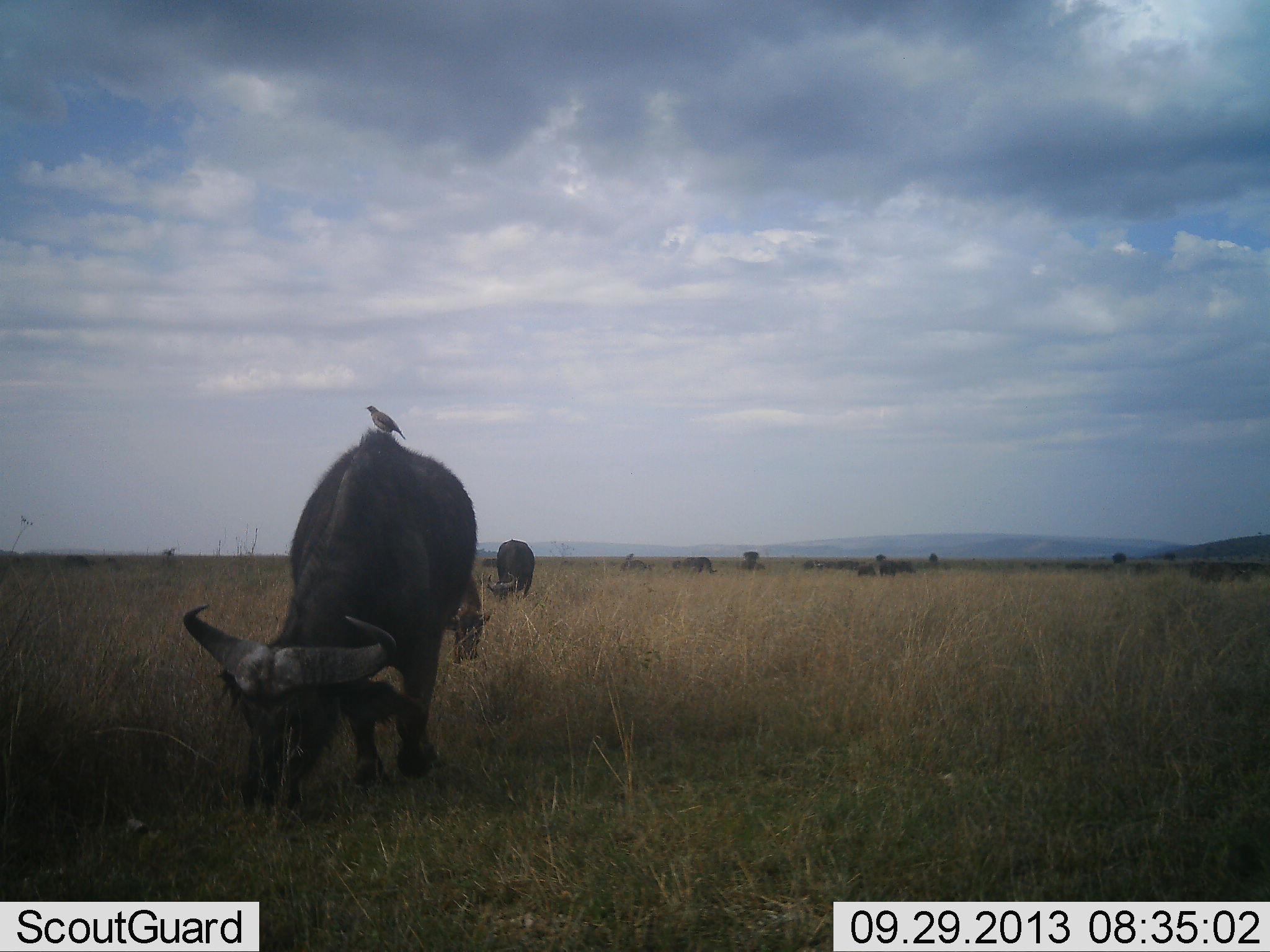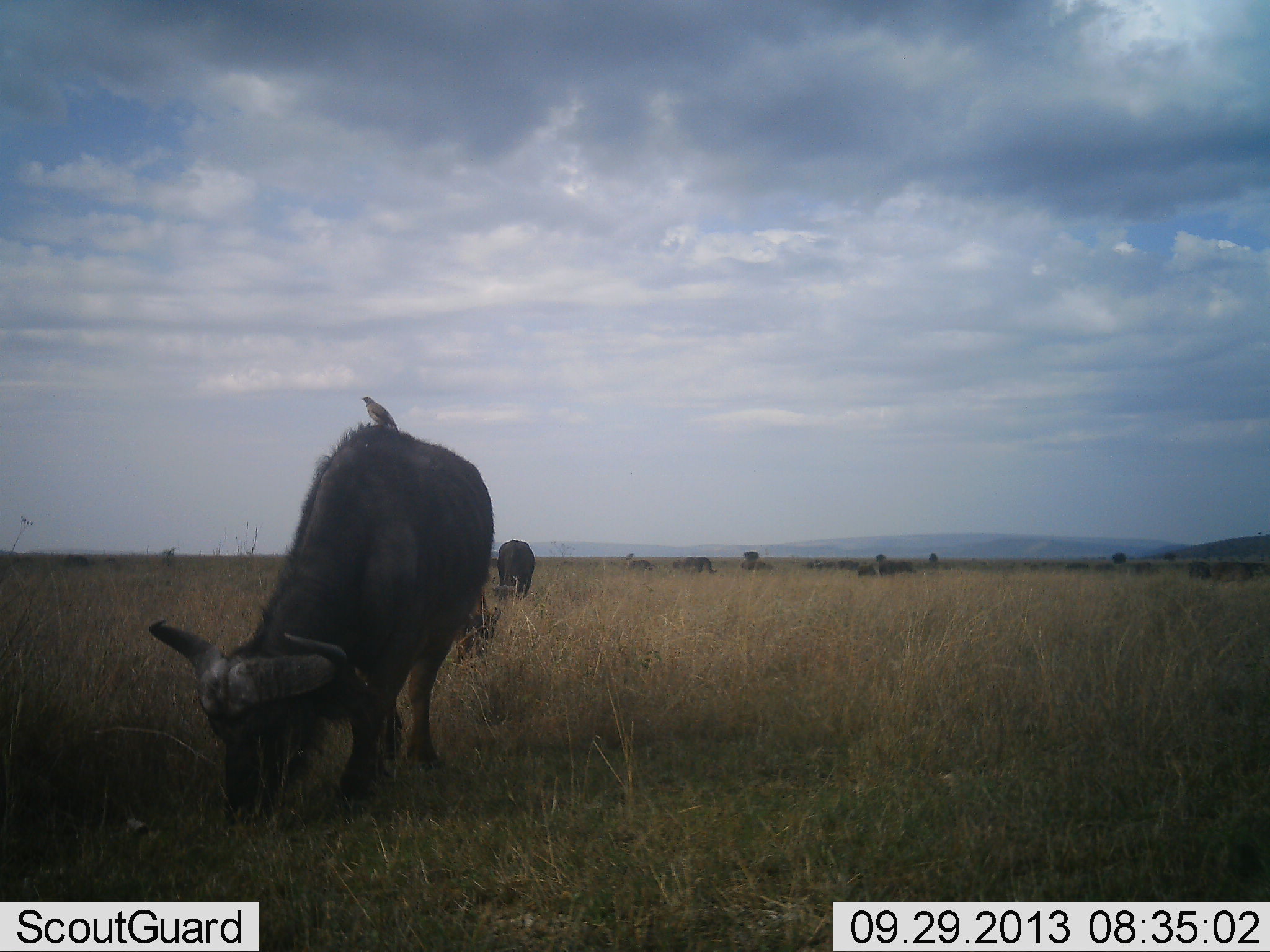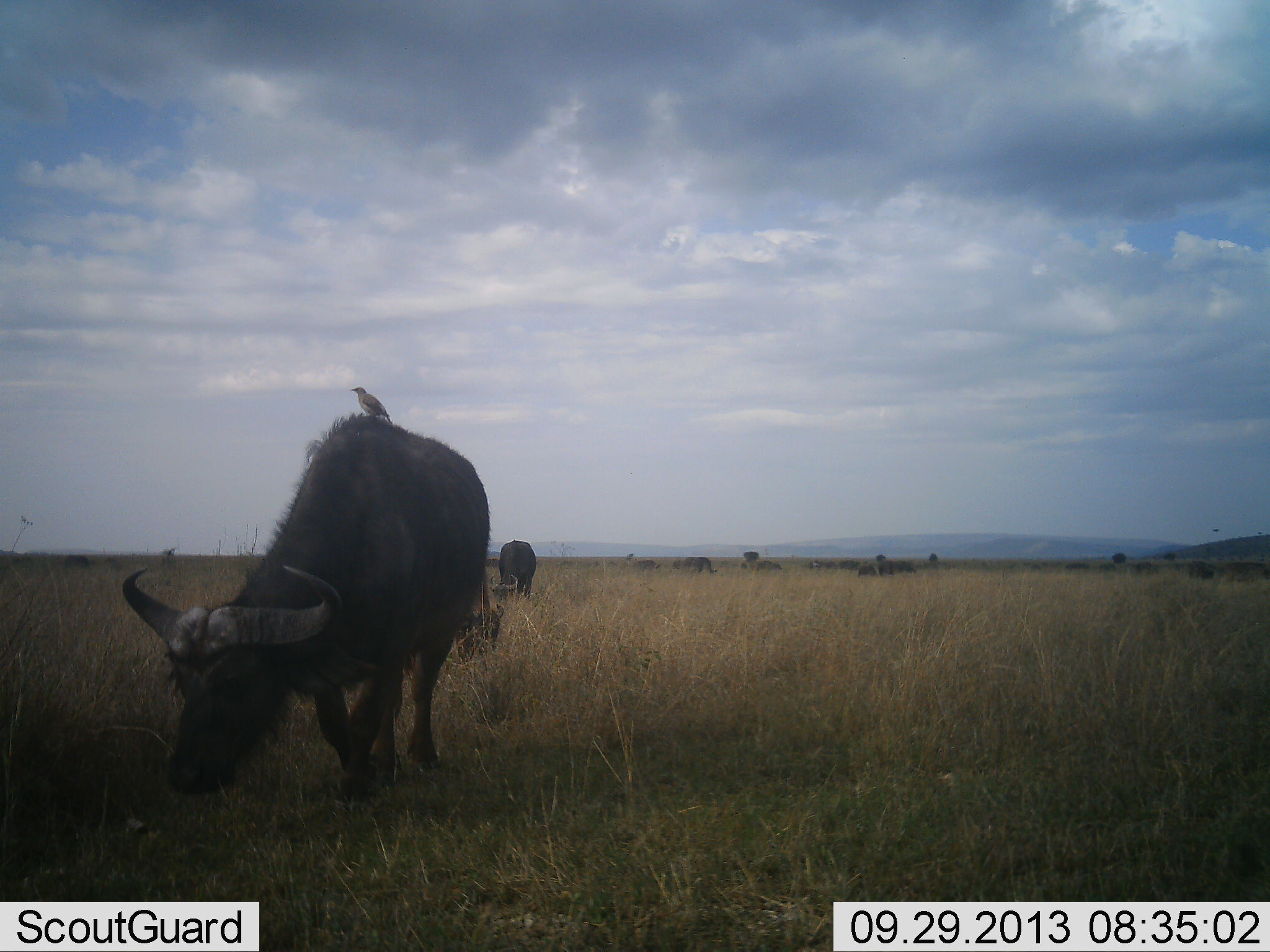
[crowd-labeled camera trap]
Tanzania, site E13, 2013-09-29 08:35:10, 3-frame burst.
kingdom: Animalia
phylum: Chordata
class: Mammalia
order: Artiodactyla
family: Bovidae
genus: Syncerus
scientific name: Syncerus caffer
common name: cape buffalo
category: buffalo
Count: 11-50.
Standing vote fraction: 33%.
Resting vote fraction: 0%.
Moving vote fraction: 27%.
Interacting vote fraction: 0%.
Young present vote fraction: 0%.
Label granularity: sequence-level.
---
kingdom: Animalia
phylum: Chordata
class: Aves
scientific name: Aves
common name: bird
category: otherbird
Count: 1.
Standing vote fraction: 73%.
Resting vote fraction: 18%.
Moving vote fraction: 0%.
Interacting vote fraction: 9%.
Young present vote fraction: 0%.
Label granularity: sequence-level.